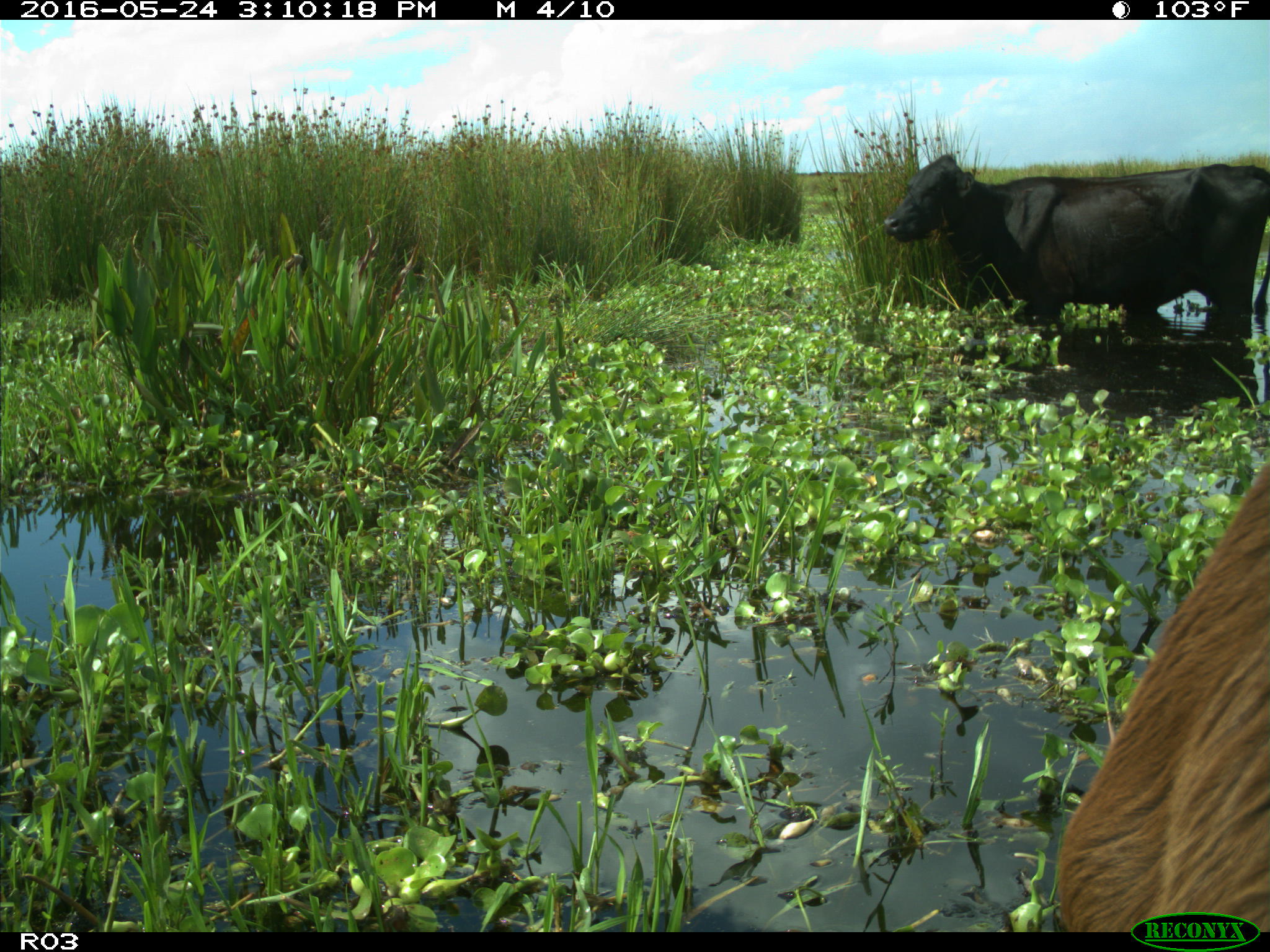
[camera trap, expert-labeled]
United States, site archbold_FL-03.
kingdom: Animalia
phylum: Chordata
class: Mammalia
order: Artiodactyla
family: Bovidae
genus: Bos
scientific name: Bos taurus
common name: domestic cow